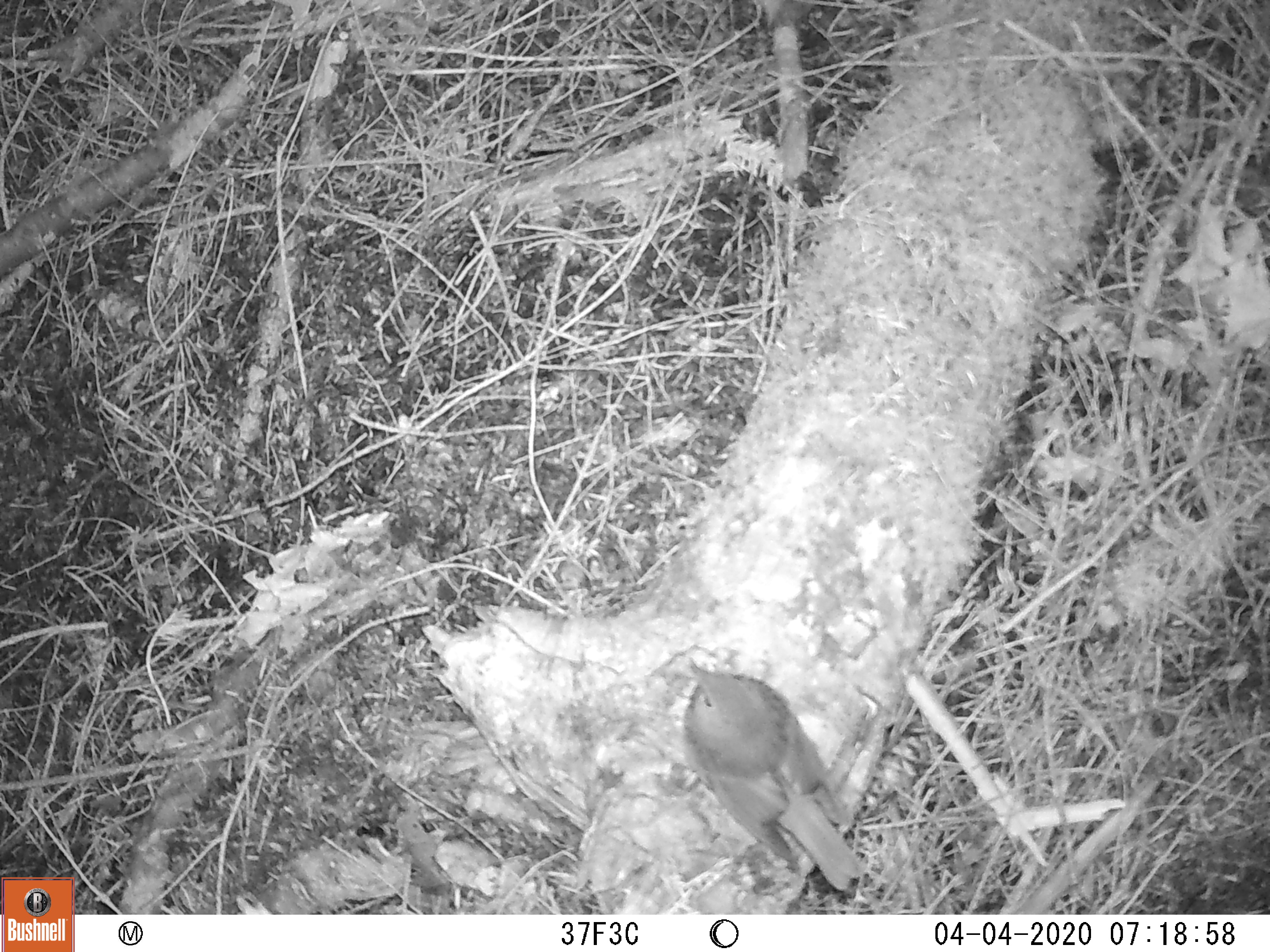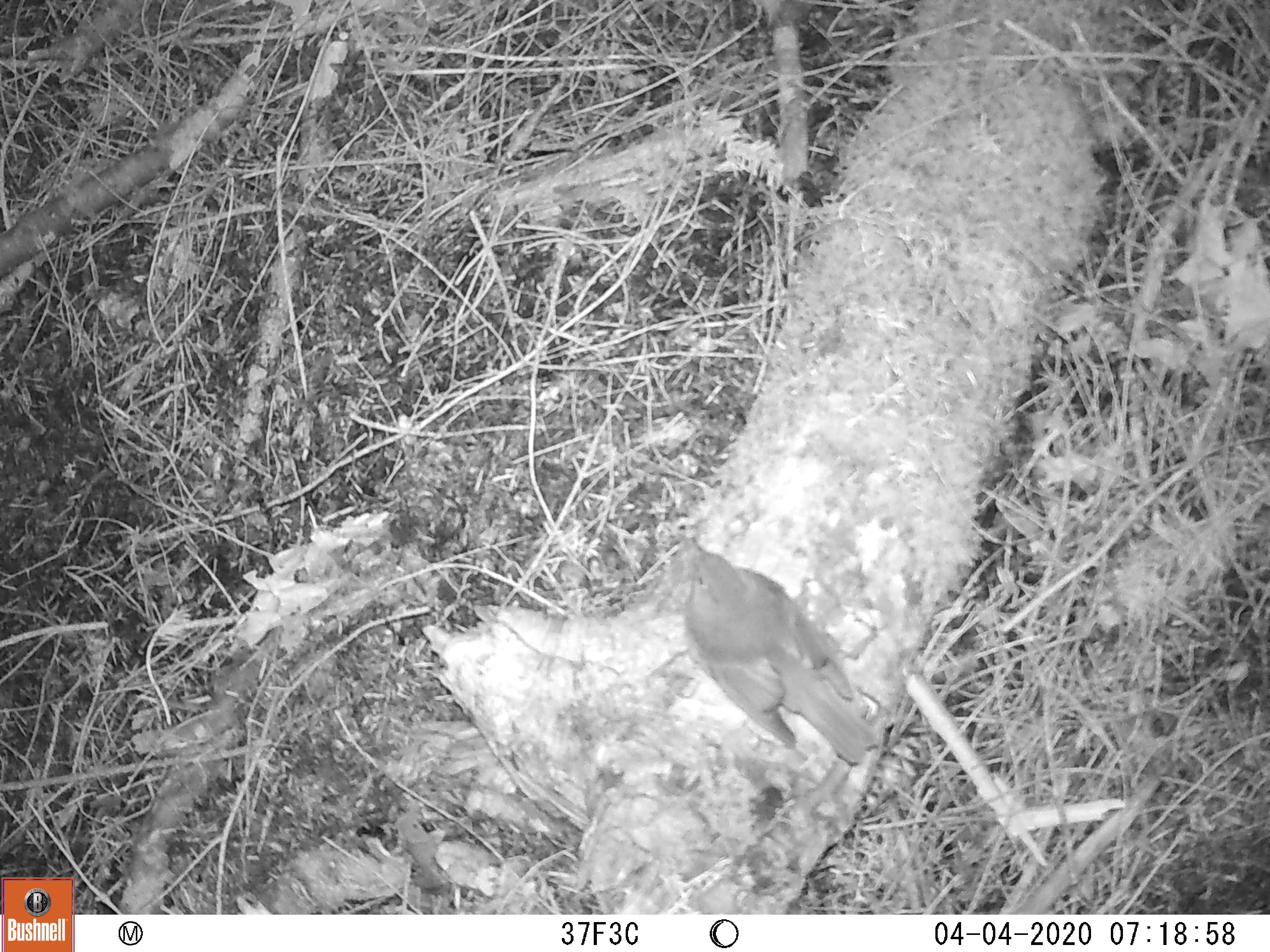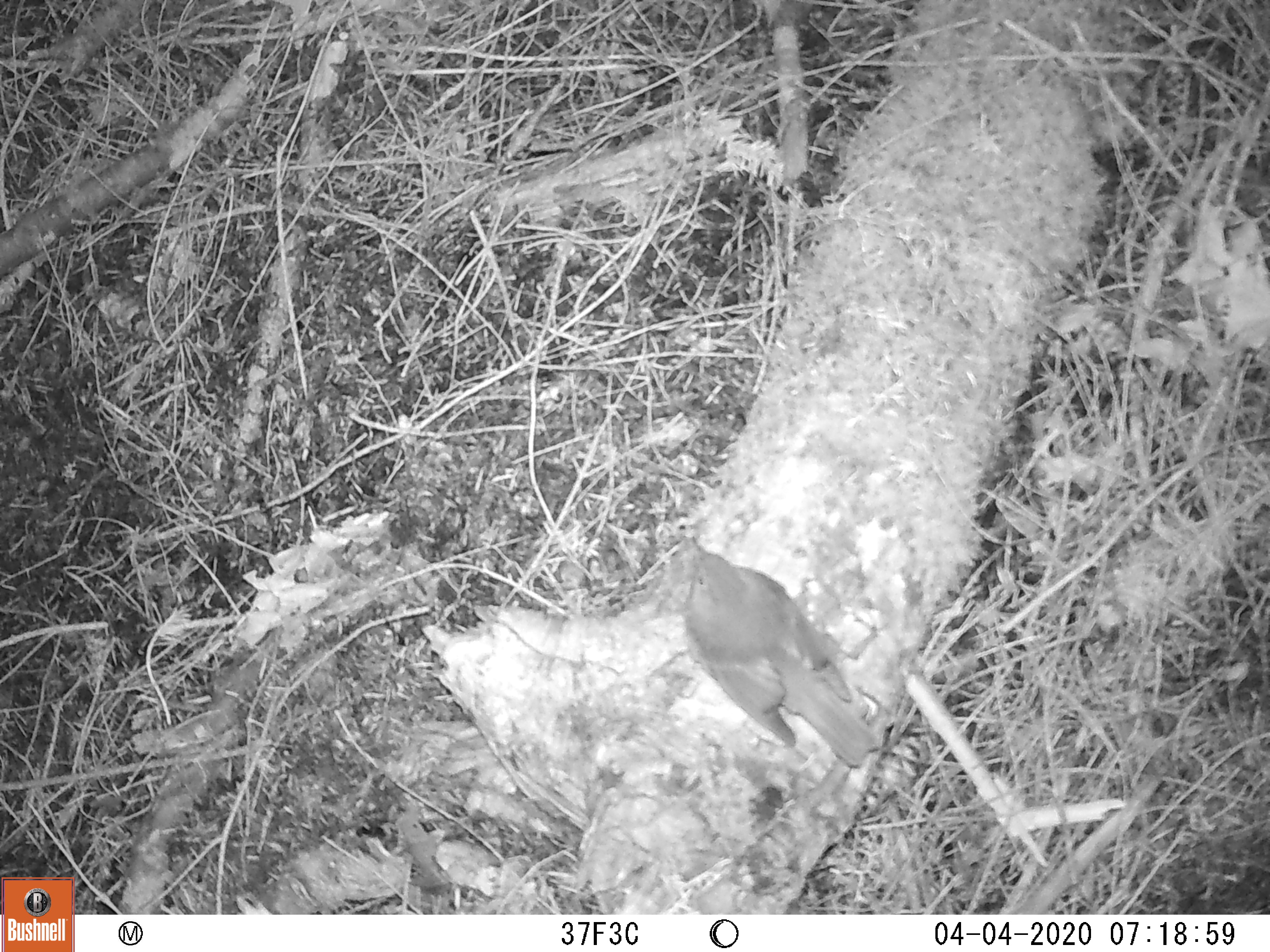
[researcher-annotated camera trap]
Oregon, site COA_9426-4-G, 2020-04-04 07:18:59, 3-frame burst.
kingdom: Animalia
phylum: Chordata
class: Aves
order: Passeriformes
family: Turdidae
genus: Catharus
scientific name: Catharus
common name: brown thrushes and nightingale-thrushes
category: catharus species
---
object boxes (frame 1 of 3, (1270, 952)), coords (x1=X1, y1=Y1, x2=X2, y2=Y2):
catharus species: (x1=675, y1=644, x2=876, y2=903)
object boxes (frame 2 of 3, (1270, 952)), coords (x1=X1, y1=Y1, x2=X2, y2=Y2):
catharus species: (x1=670, y1=520, x2=895, y2=780)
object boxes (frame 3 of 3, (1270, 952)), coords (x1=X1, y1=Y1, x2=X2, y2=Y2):
catharus species: (x1=674, y1=526, x2=897, y2=787)